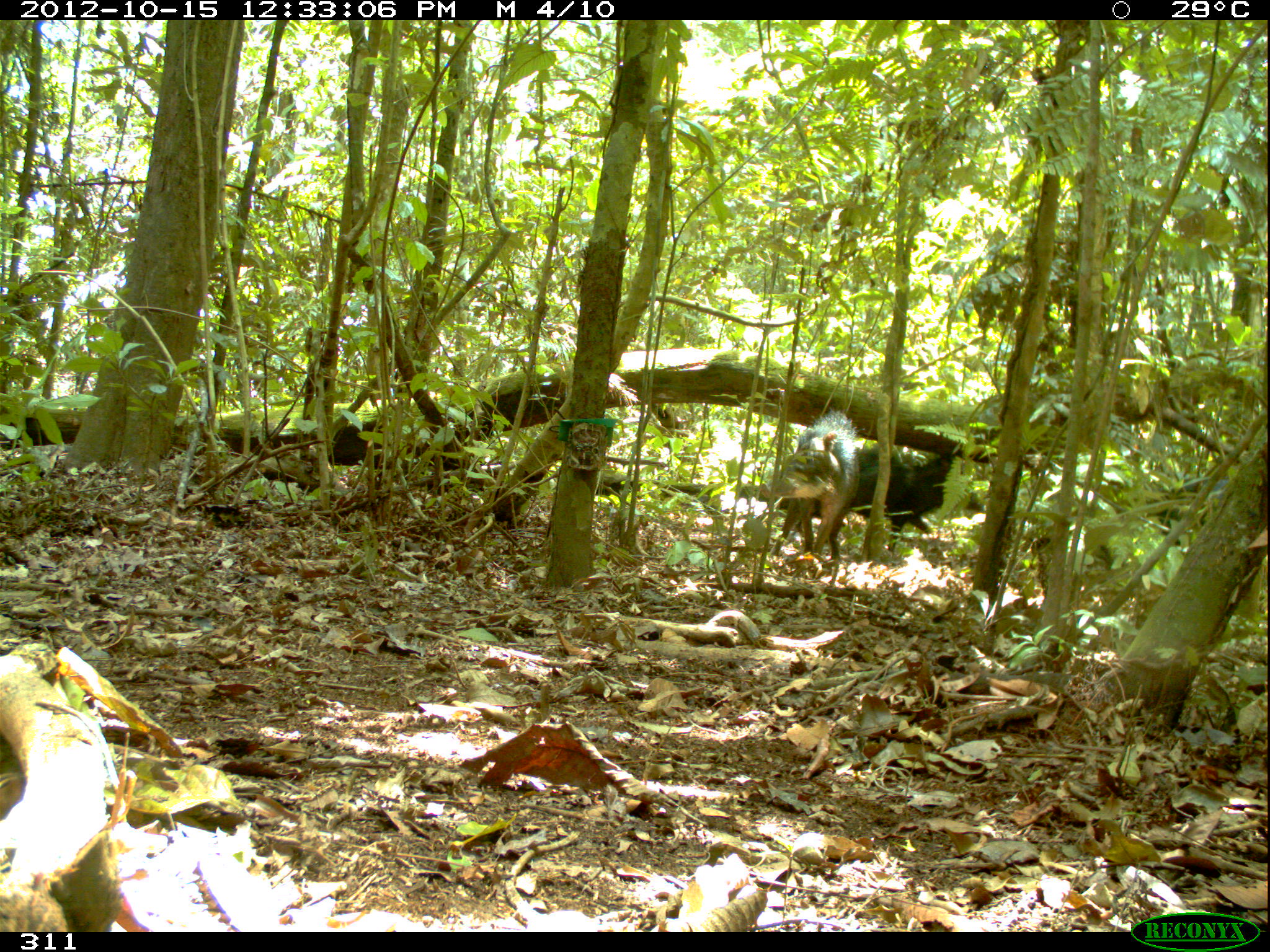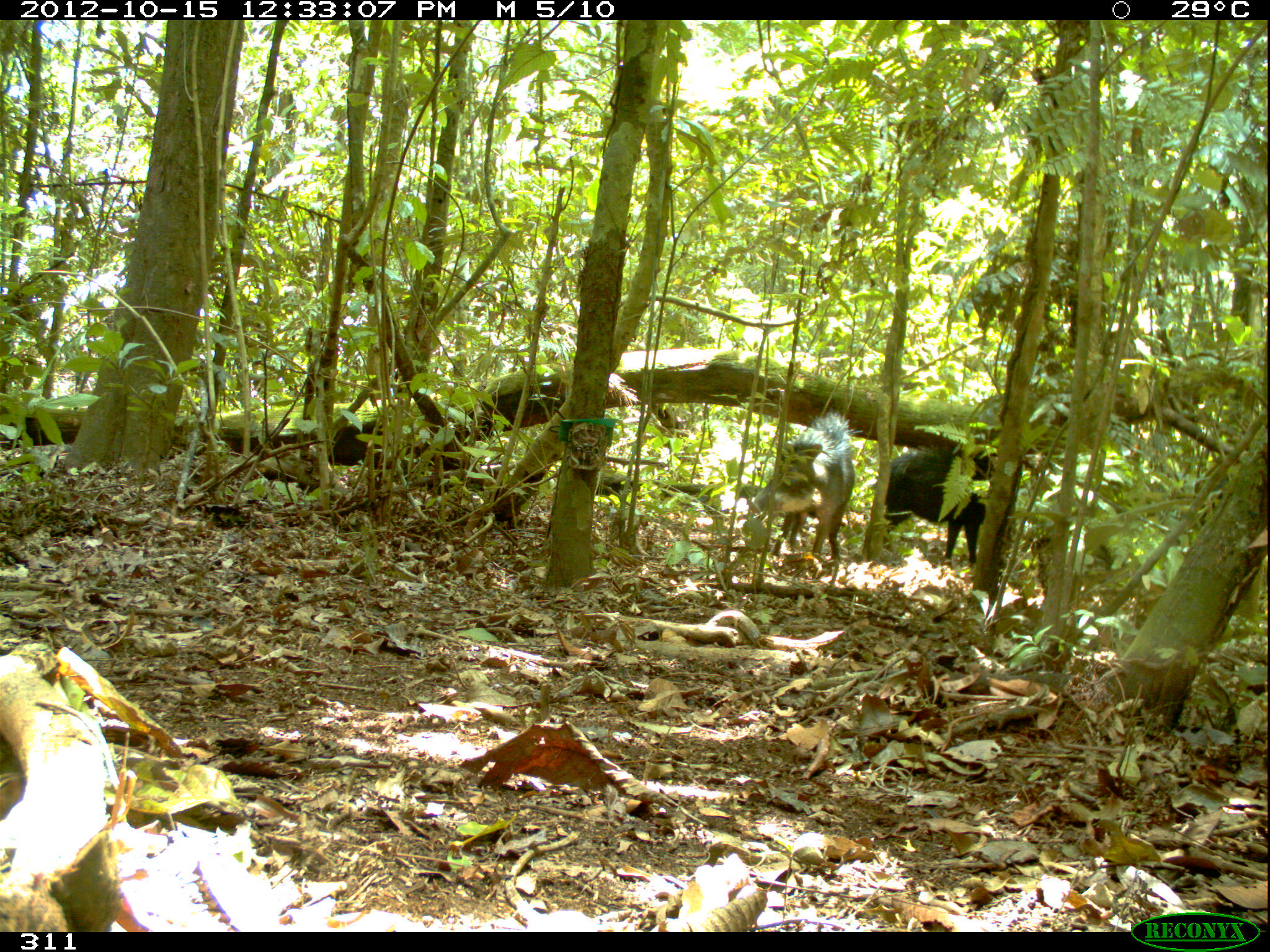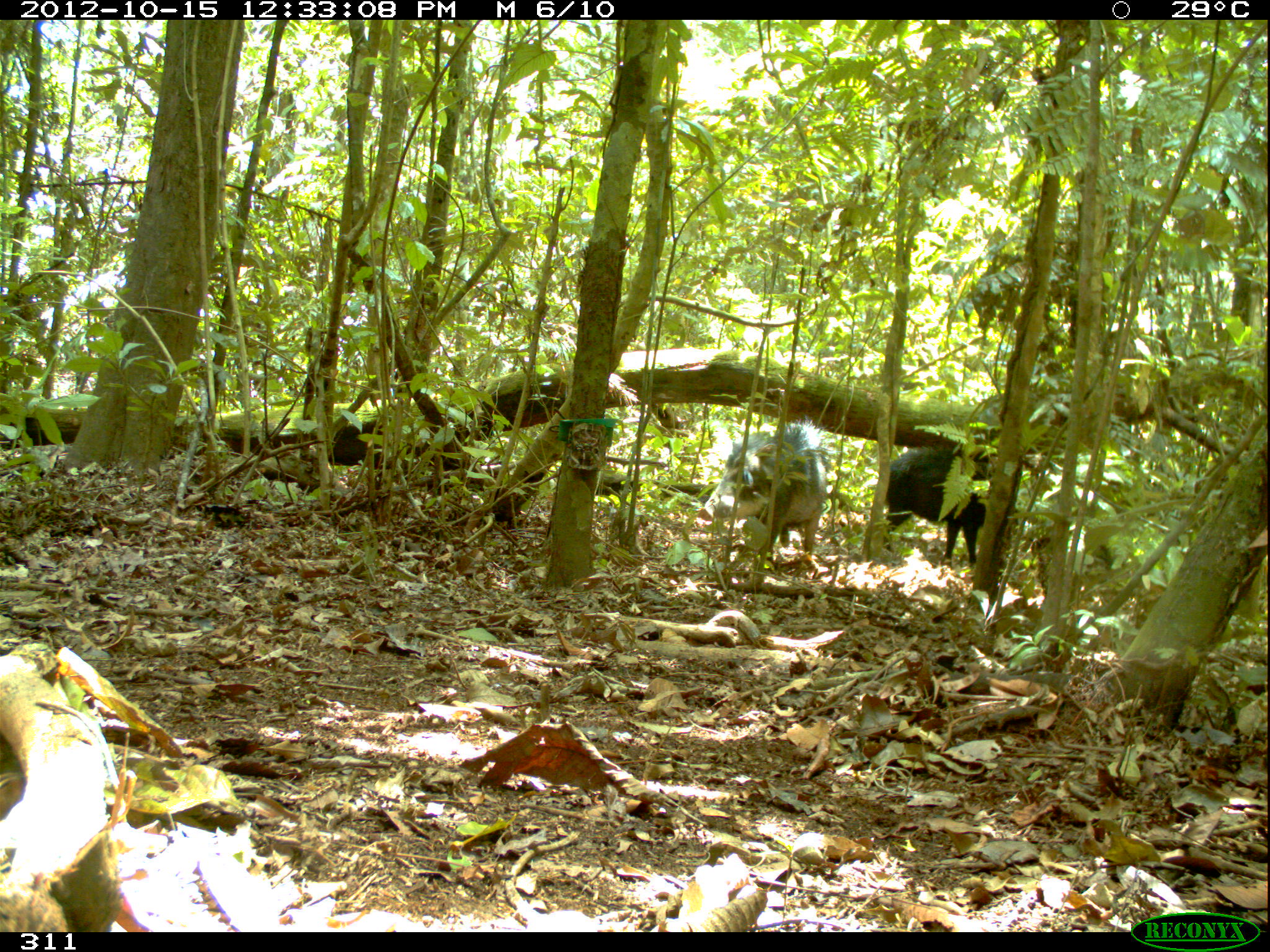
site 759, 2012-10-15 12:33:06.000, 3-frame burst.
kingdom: Animalia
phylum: Chordata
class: Mammalia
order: Artiodactyla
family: Tayassuidae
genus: Tayassu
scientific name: Tayassu pecari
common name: white-lipped peccary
Tayassu pecari (white-lipped peccary).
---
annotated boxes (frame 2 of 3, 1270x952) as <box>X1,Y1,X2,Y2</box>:
tayassu pecari: <box>748,410,863,562</box>; <box>876,441,1000,570</box>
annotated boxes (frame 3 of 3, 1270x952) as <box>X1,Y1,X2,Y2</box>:
tayassu pecari: <box>695,415,830,563</box>; <box>883,441,1030,571</box>